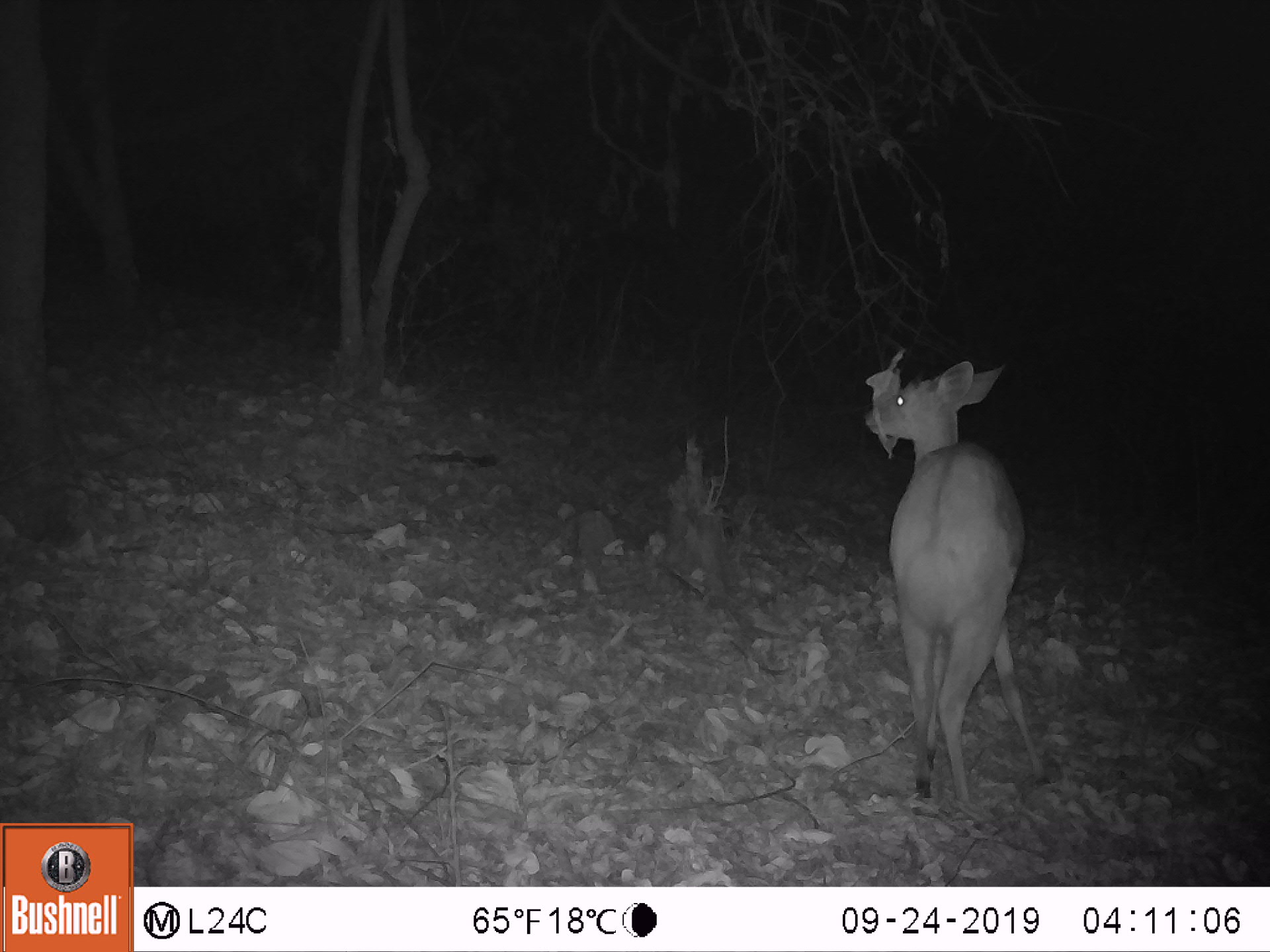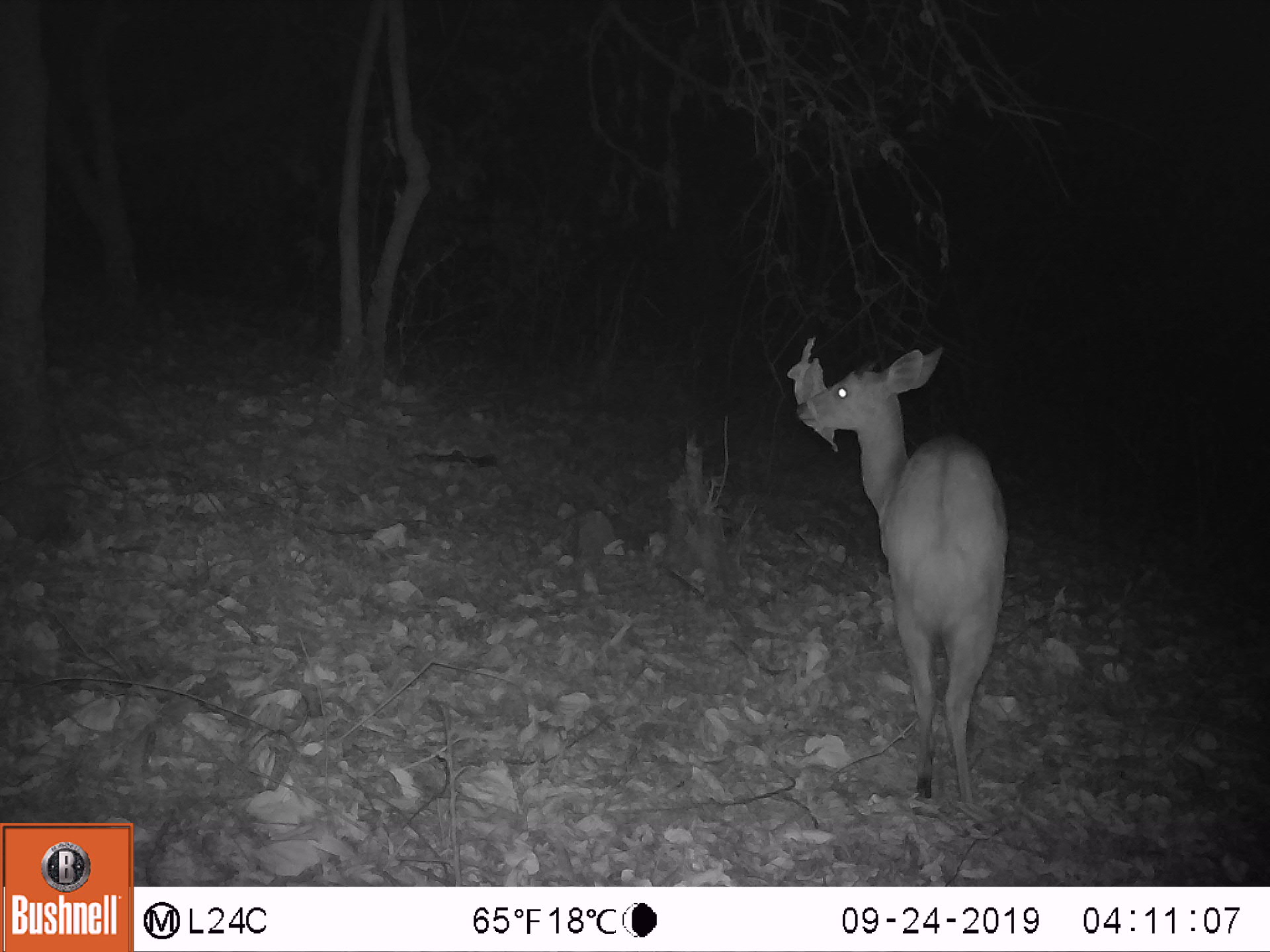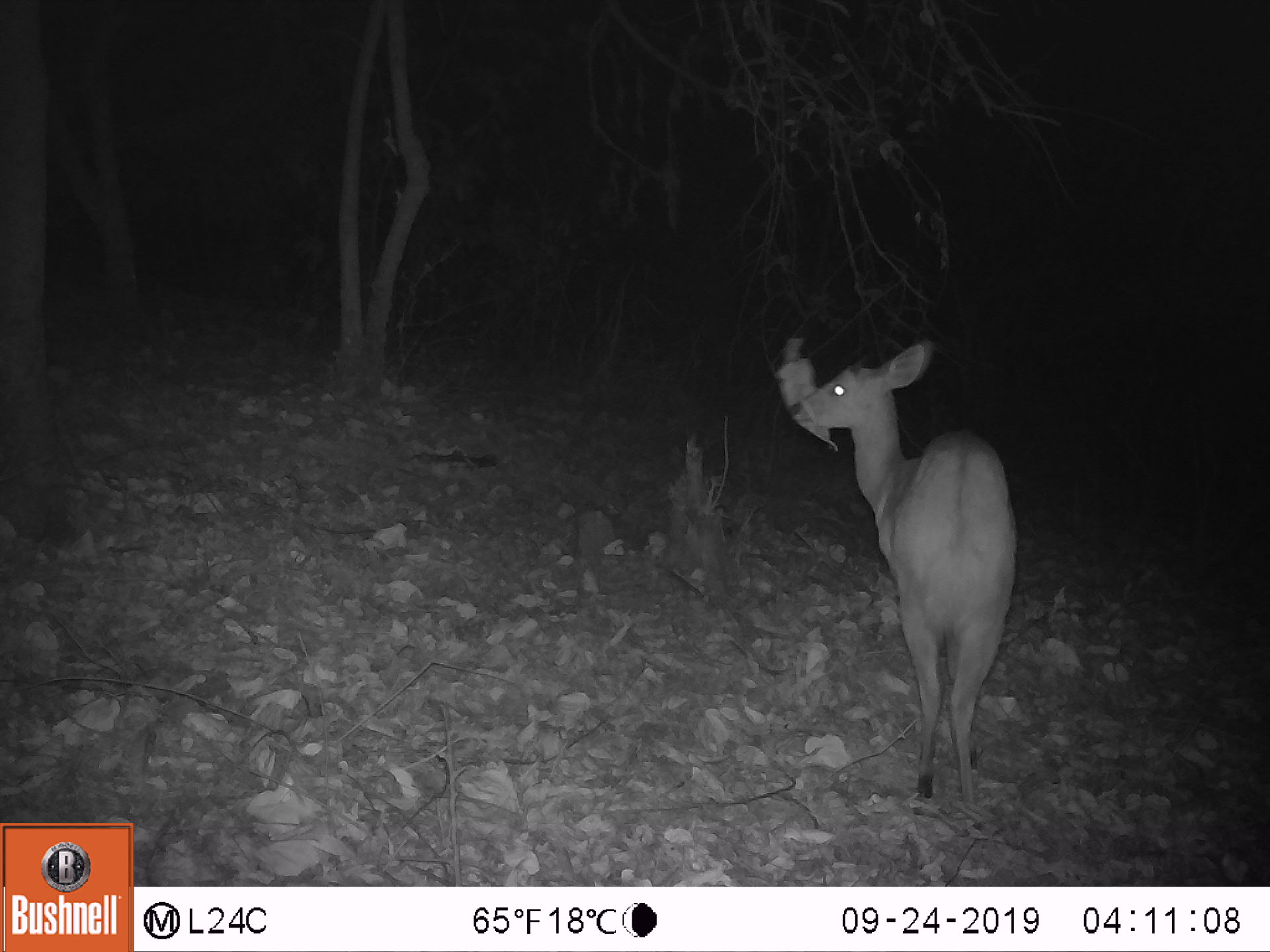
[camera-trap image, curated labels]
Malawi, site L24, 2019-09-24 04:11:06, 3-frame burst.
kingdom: Animalia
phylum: Chordata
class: Mammalia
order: Artiodactyla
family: Bovidae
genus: Tragelaphus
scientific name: Tragelaphus sylvaticus sylvaticus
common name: cape bushbuck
Cape bushbuck (Tragelaphus sylvaticus sylvaticus), count 1.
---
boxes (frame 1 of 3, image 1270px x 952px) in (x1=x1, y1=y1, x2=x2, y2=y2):
cape bushbuck: (x1=844, y1=347, x2=1060, y2=823)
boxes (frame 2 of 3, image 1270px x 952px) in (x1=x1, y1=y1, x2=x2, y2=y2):
cape bushbuck: (x1=779, y1=344, x2=1015, y2=821)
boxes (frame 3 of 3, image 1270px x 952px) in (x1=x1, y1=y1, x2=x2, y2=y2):
cape bushbuck: (x1=782, y1=339, x2=1022, y2=833)